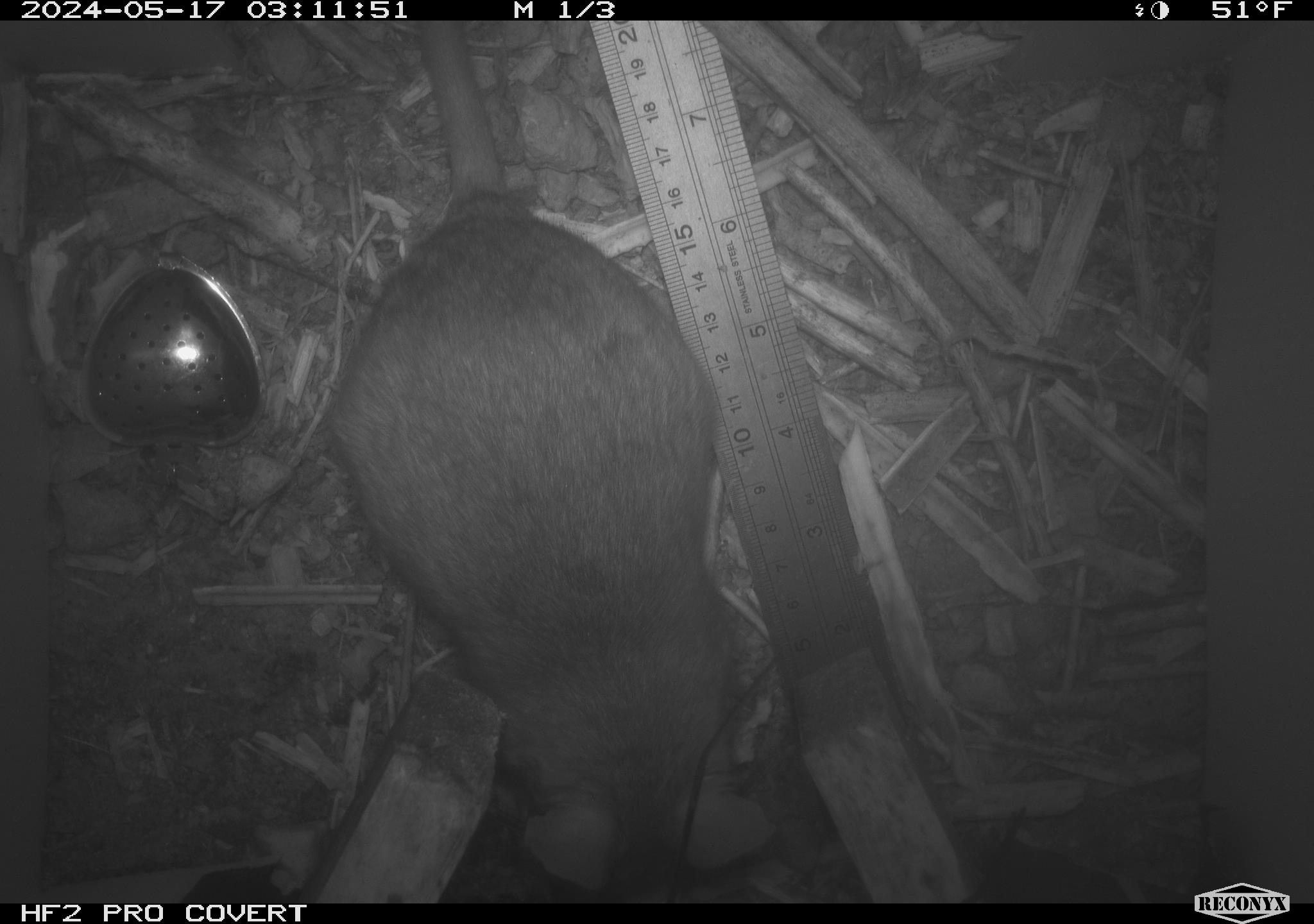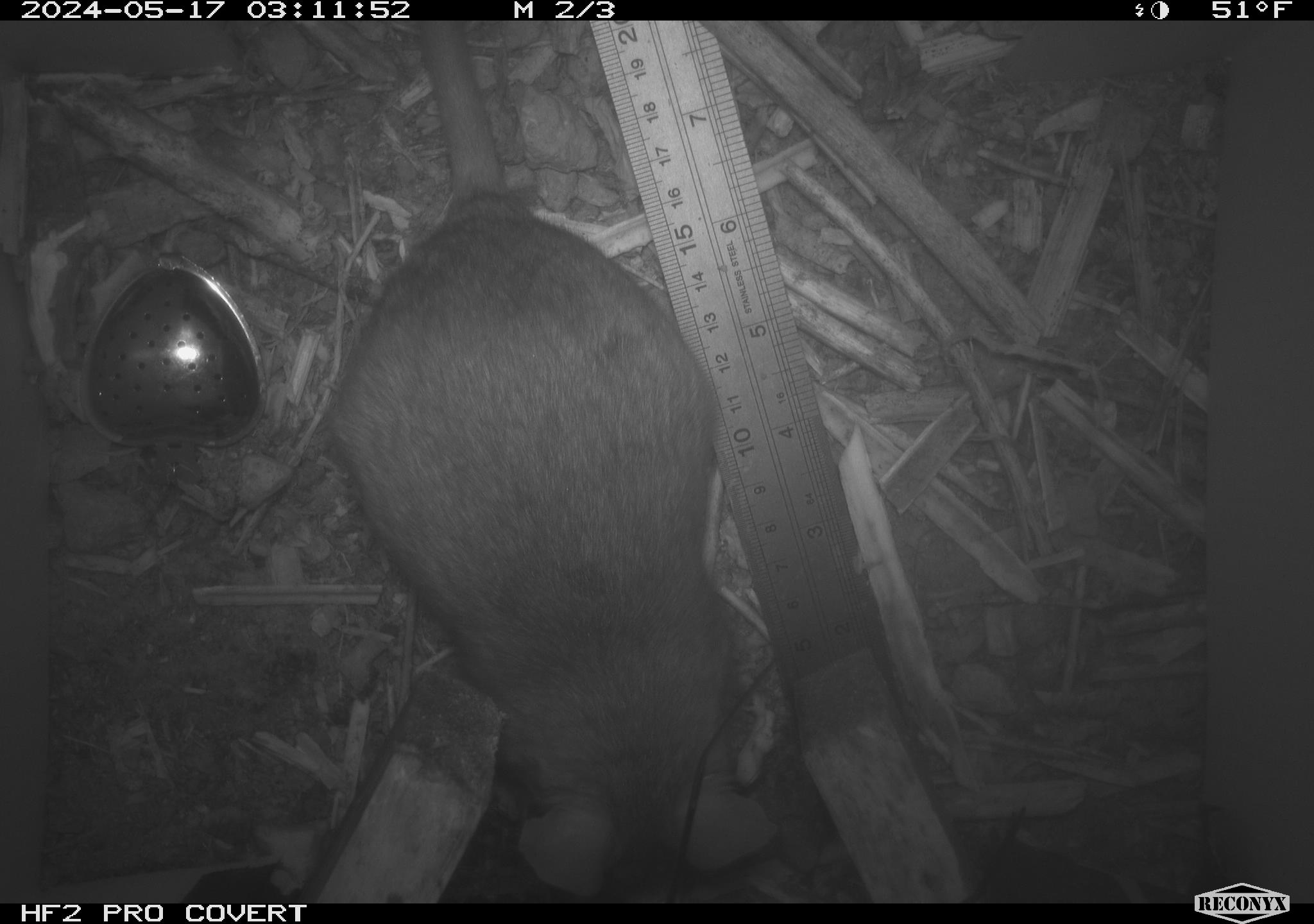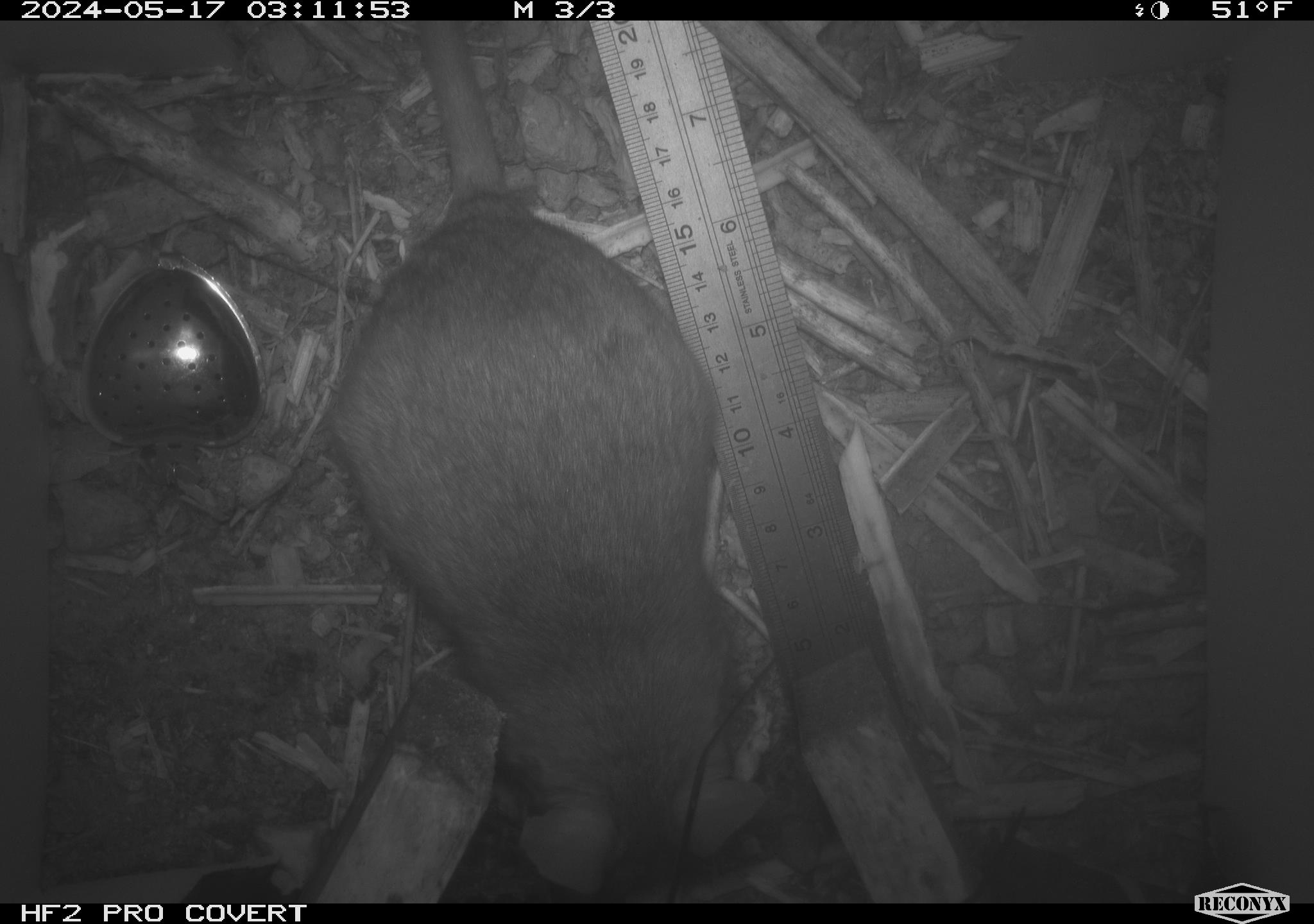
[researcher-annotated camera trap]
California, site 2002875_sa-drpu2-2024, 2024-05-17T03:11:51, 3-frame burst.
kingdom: Animalia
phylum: Chordata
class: Mammalia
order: Rodentia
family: Cricetidae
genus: Neotoma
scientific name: Neotoma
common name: pack rat or woodrat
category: neotoma species